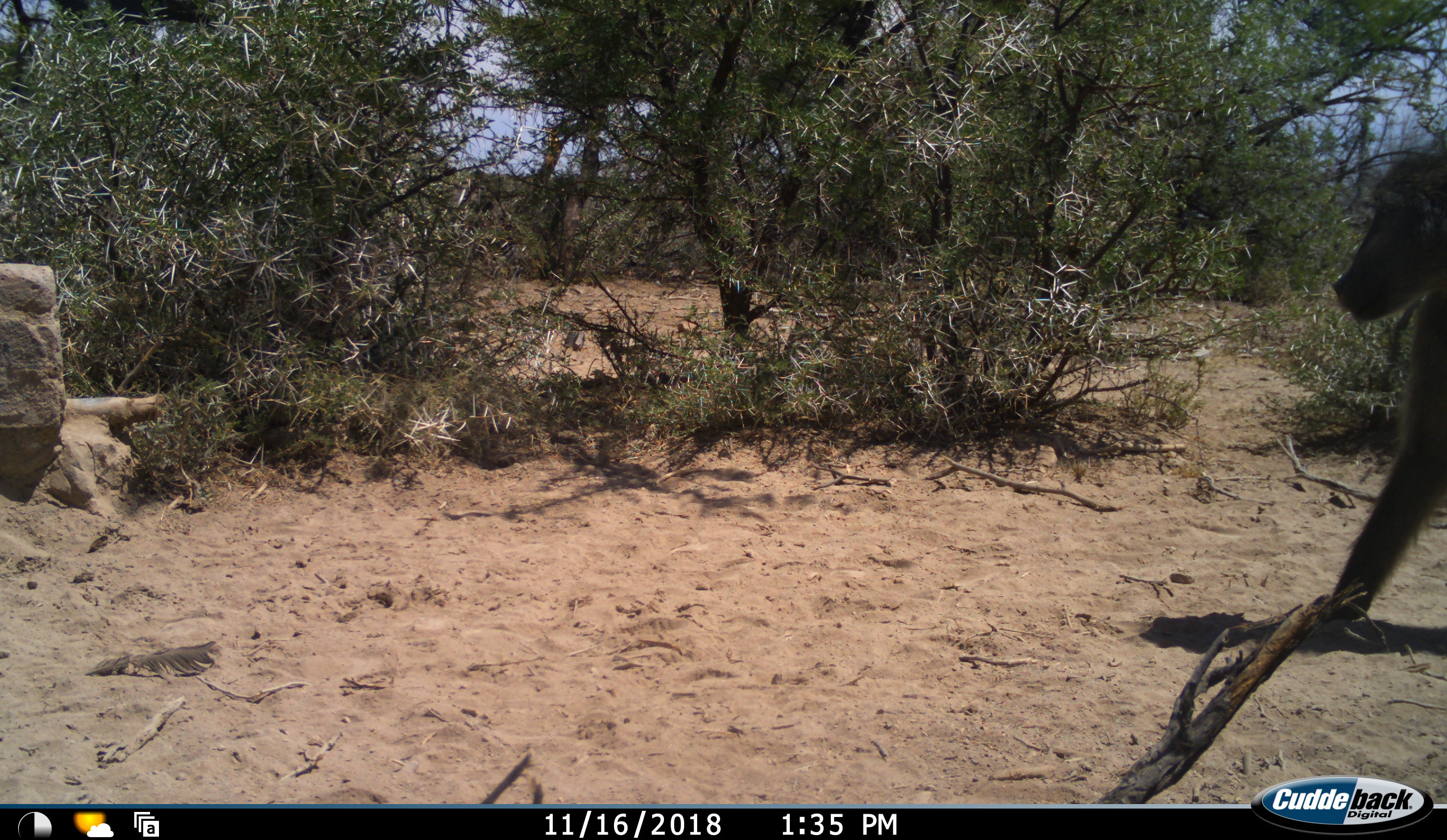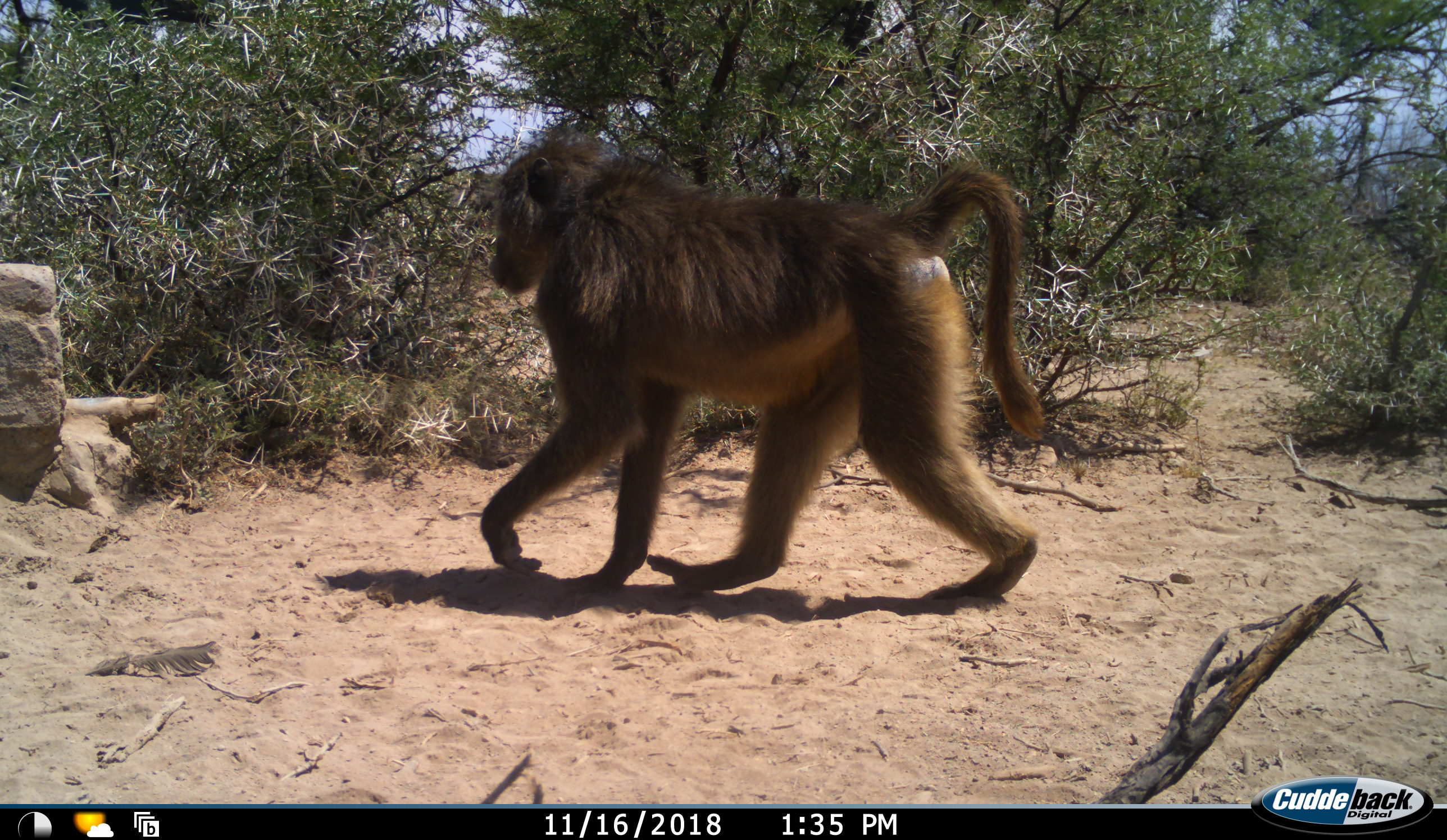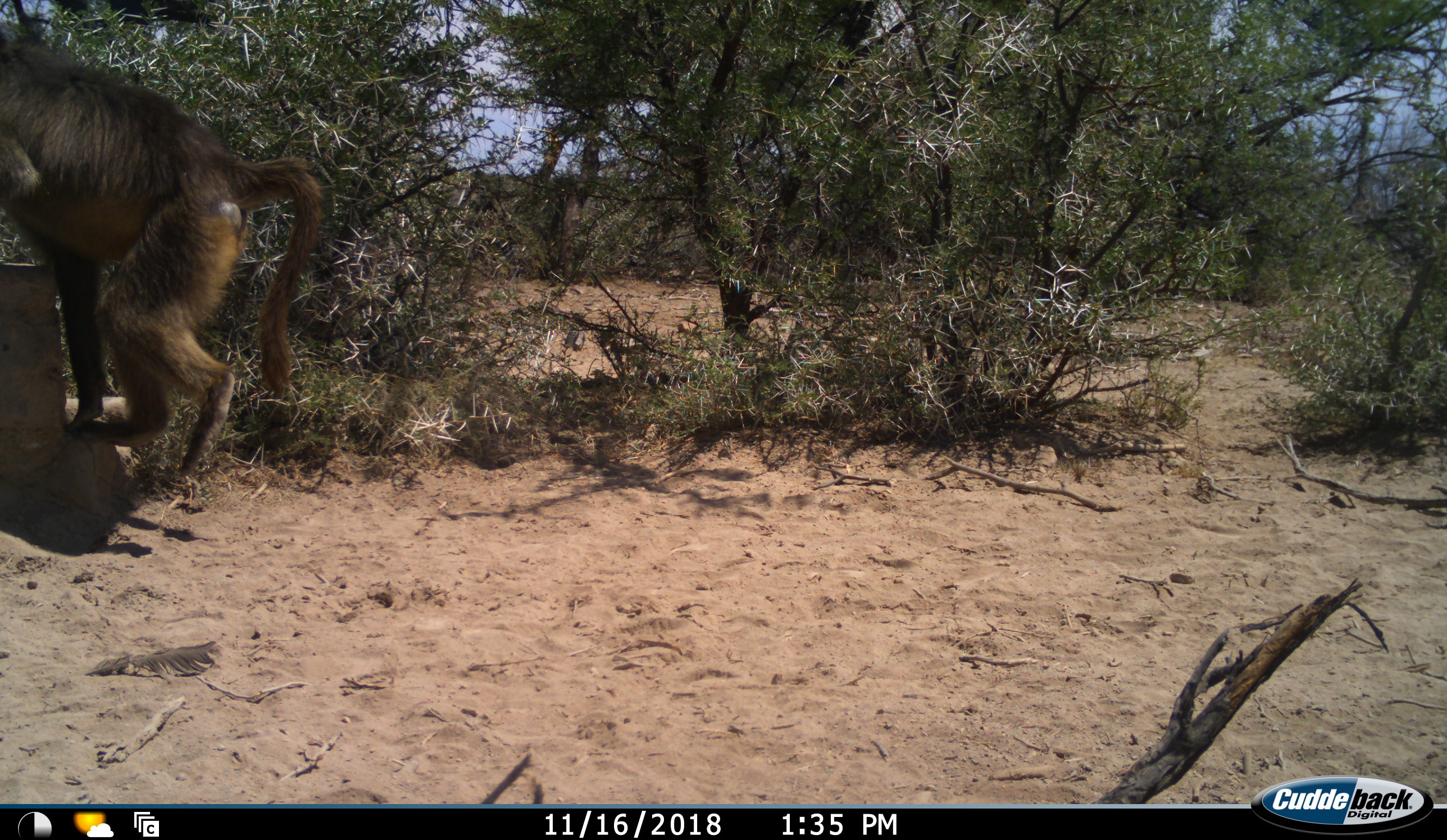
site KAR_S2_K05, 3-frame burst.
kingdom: Animalia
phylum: Chordata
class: Mammalia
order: Primates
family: Cercopithecidae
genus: Papio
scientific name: Papio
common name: baboon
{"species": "baboon (Papio)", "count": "1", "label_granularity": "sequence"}